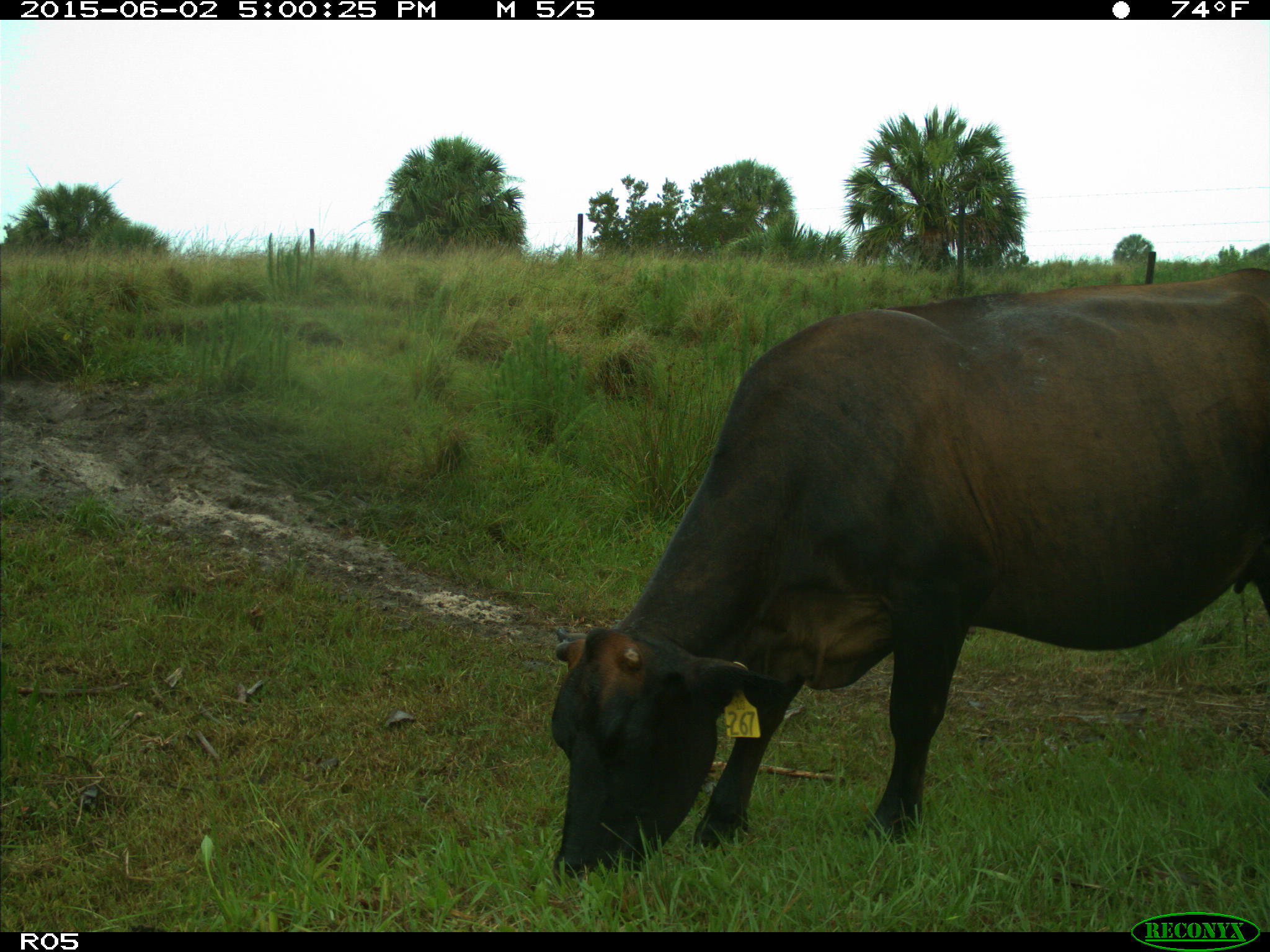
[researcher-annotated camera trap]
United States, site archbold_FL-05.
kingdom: Animalia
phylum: Chordata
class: Mammalia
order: Artiodactyla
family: Bovidae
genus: Bos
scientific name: Bos taurus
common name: domestic cow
Bos taurus (domestic cow).